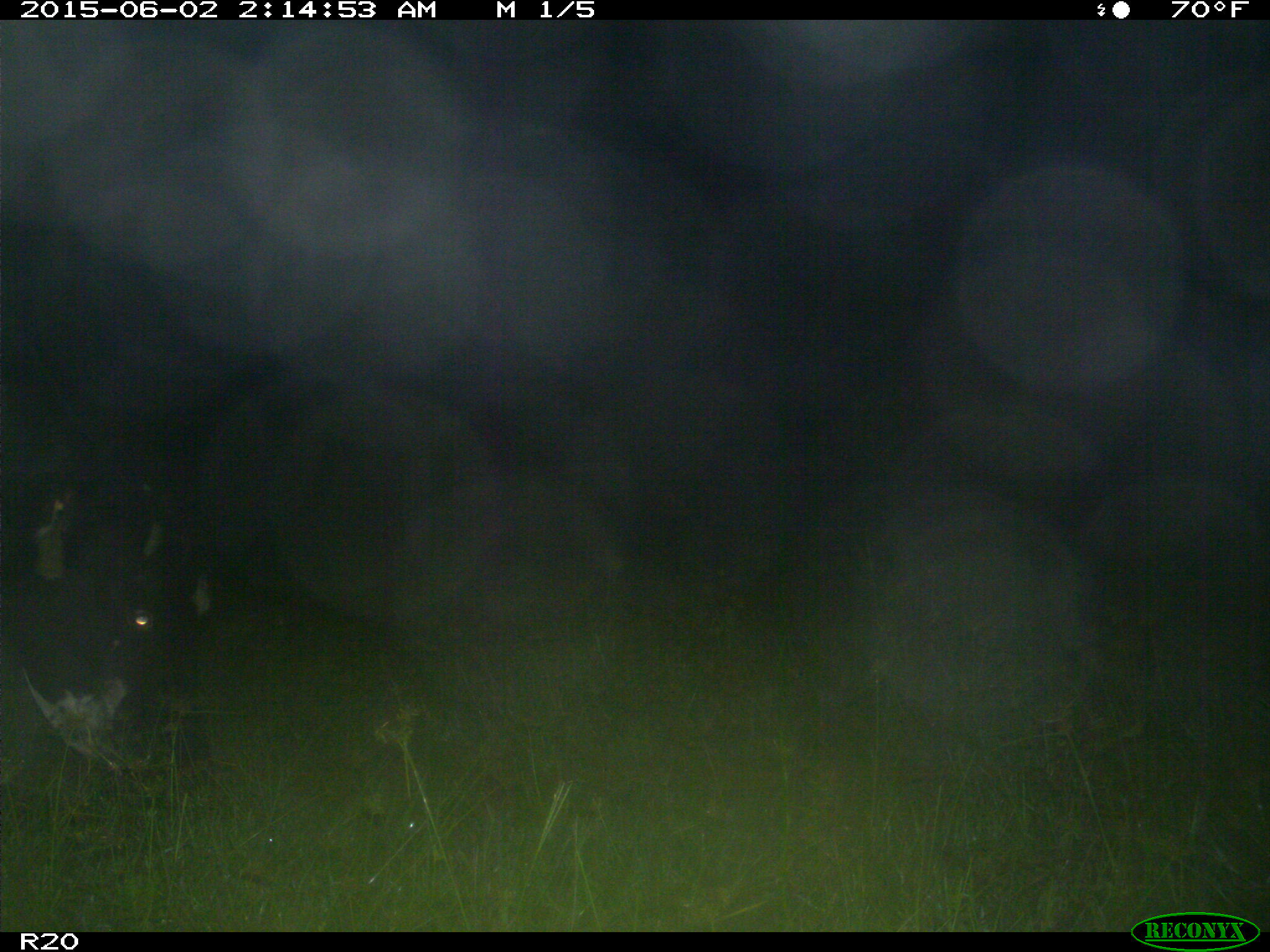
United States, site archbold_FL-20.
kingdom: Animalia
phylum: Chordata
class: Mammalia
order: Artiodactyla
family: Bovidae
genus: Bos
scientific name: Bos taurus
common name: domestic cow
Bos taurus (domestic cow).